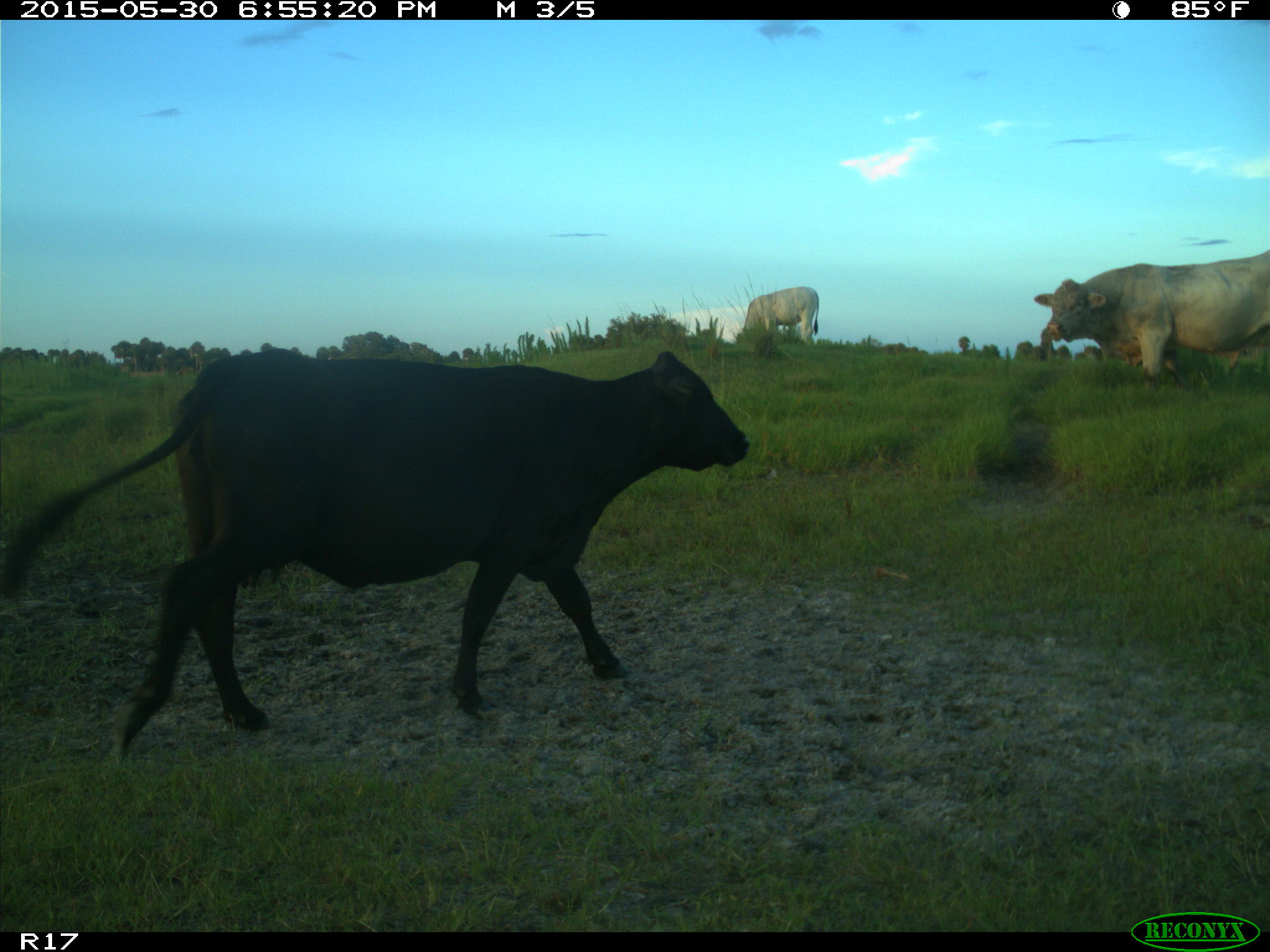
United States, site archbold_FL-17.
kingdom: Animalia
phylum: Chordata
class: Mammalia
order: Artiodactyla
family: Bovidae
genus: Bos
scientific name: Bos taurus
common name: domestic cow